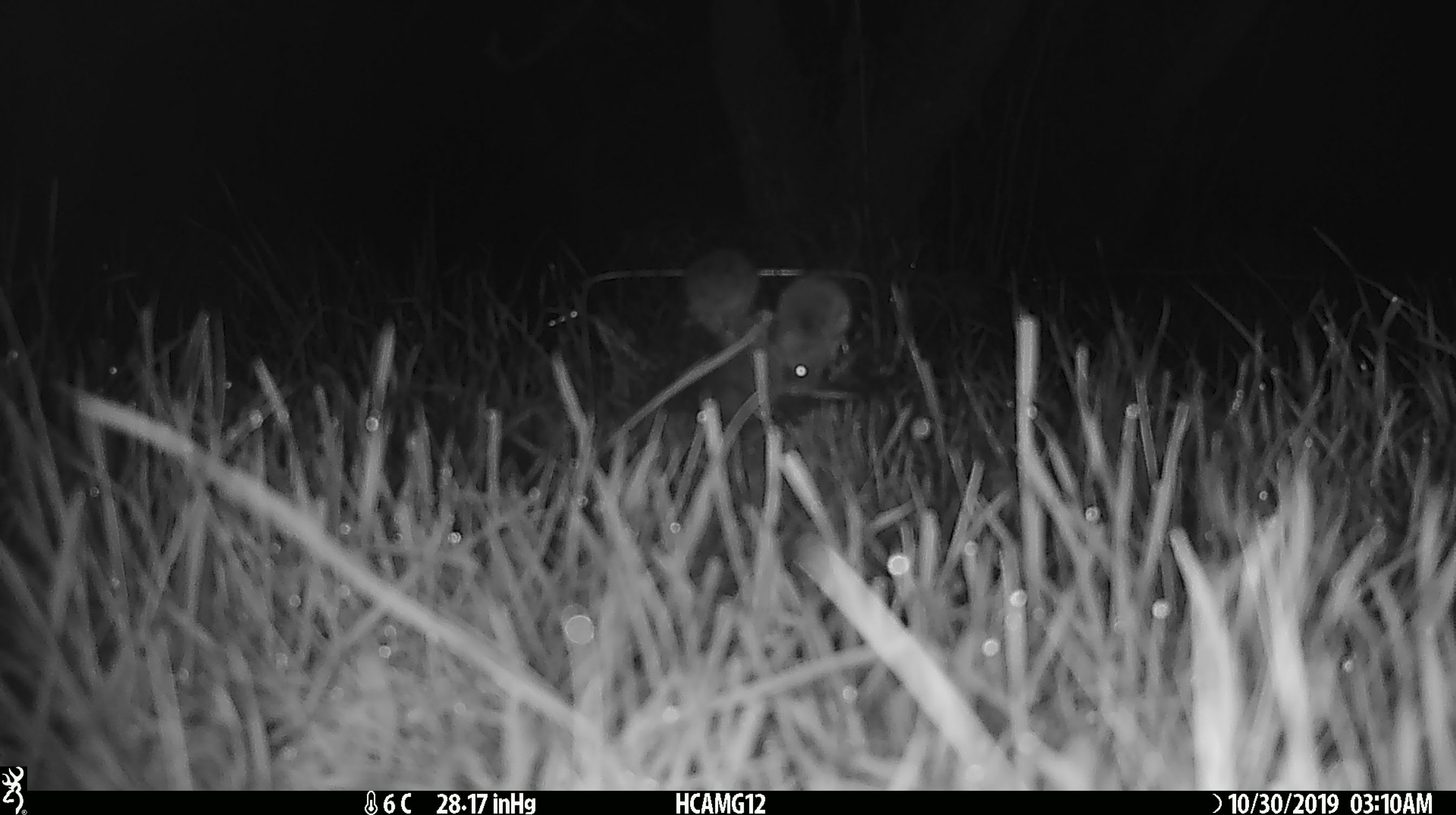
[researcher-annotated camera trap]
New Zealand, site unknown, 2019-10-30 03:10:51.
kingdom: Animalia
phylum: Chordata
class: Mammalia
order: Rodentia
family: Muridae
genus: Mus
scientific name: Mus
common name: mouse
Mouse (Mus).